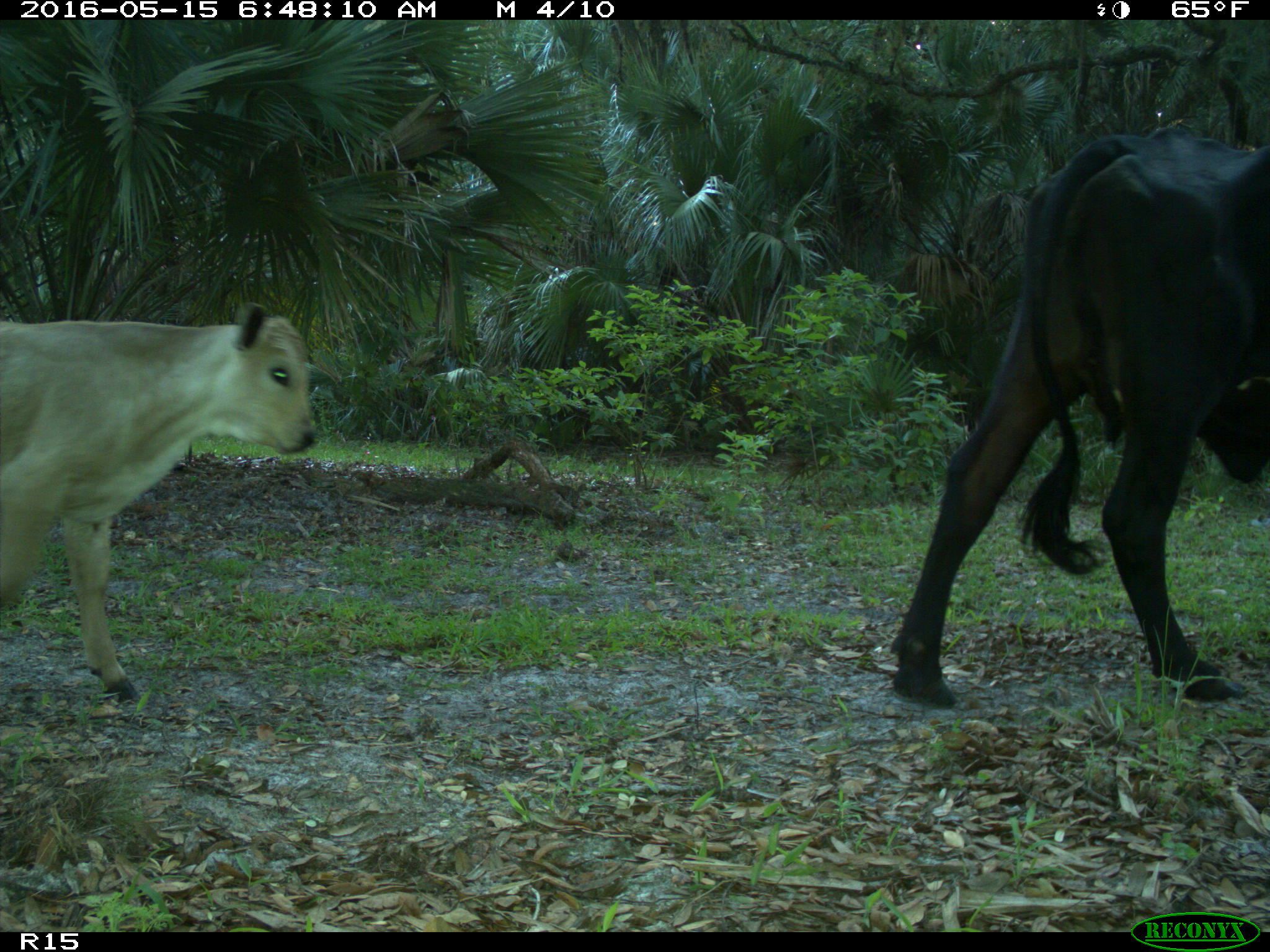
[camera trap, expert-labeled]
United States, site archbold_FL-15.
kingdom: Animalia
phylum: Chordata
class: Mammalia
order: Artiodactyla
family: Bovidae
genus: Bos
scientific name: Bos taurus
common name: domestic cow